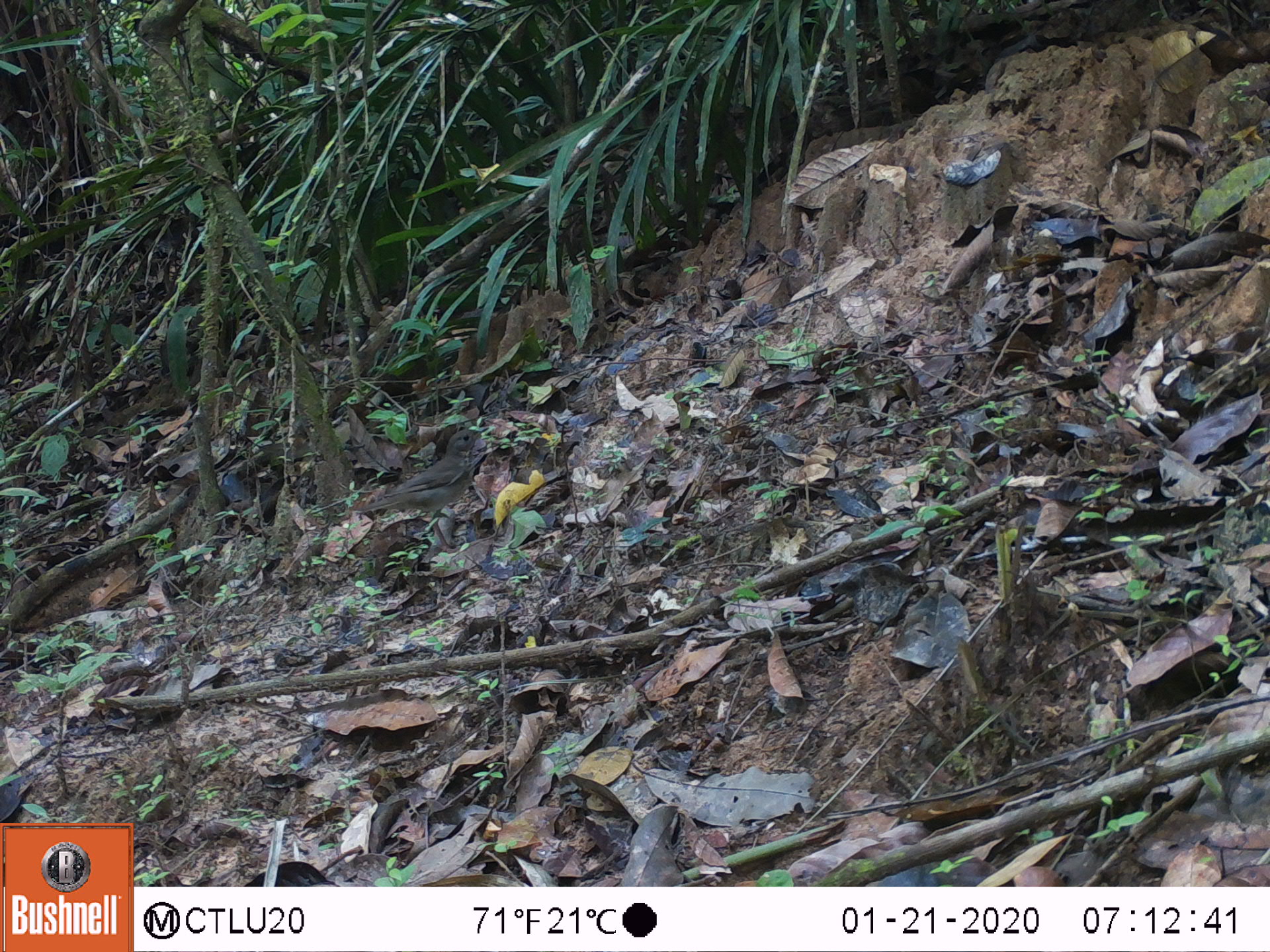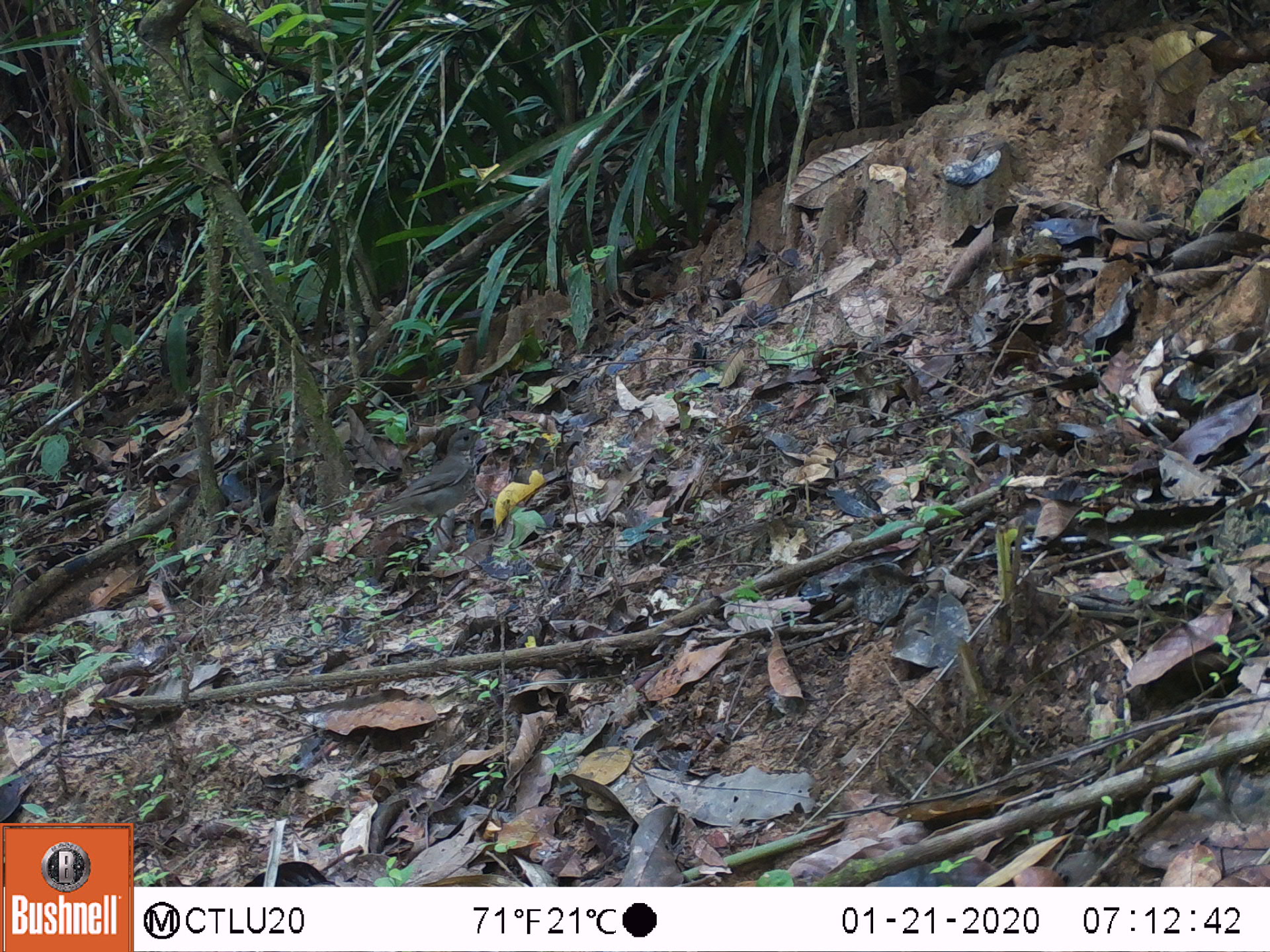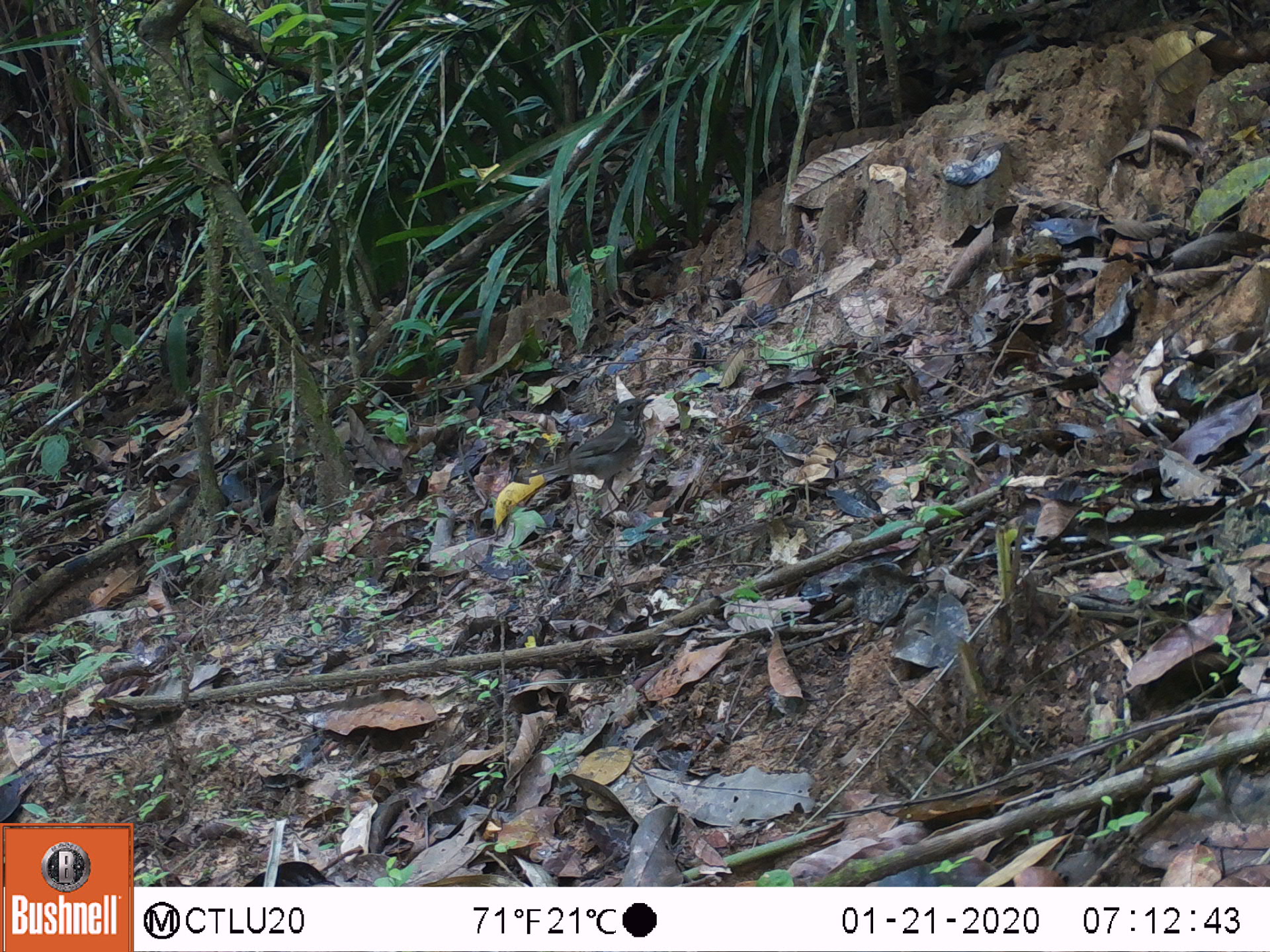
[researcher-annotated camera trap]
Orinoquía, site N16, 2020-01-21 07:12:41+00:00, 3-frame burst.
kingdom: Animalia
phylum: Chordata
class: Aves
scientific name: Aves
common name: bird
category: unknown bird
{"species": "unknown bird (bird) (Aves)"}